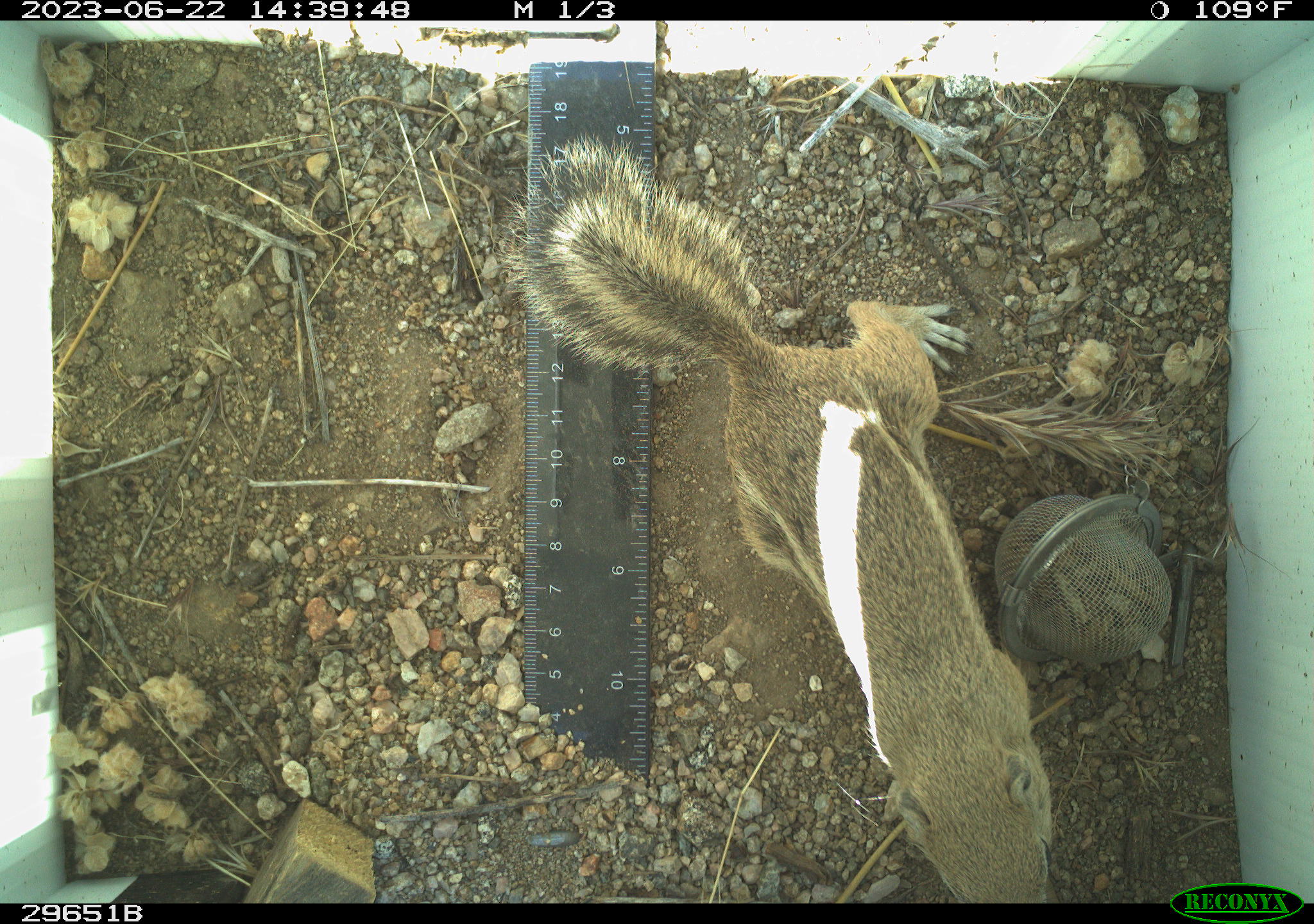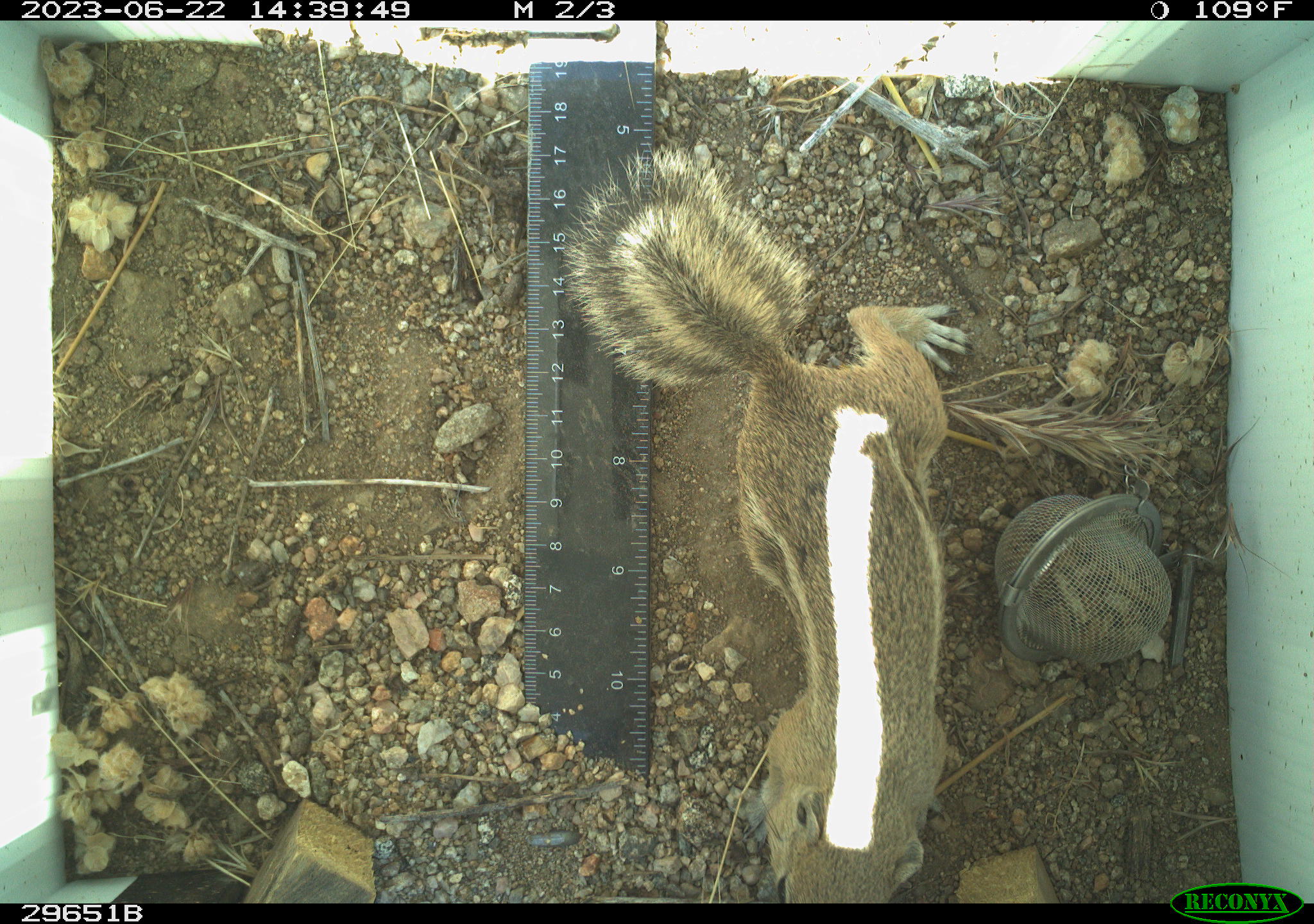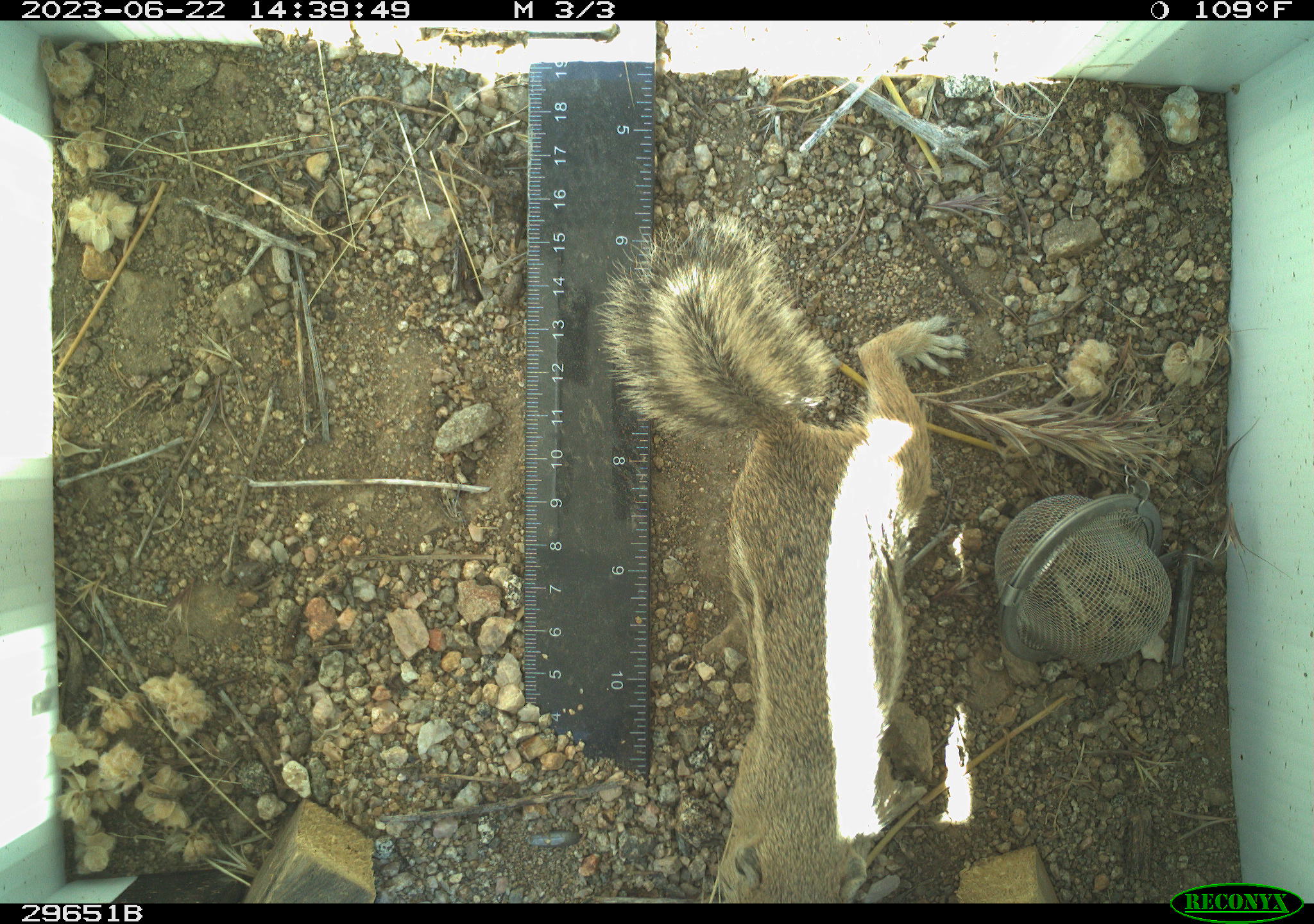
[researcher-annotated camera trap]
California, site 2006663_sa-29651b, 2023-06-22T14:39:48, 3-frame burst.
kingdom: Animalia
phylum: Chordata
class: Mammalia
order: Rodentia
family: Sciuridae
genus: Ammospermophilus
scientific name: Ammospermophilus leucurus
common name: white-tailed antelope squirrel